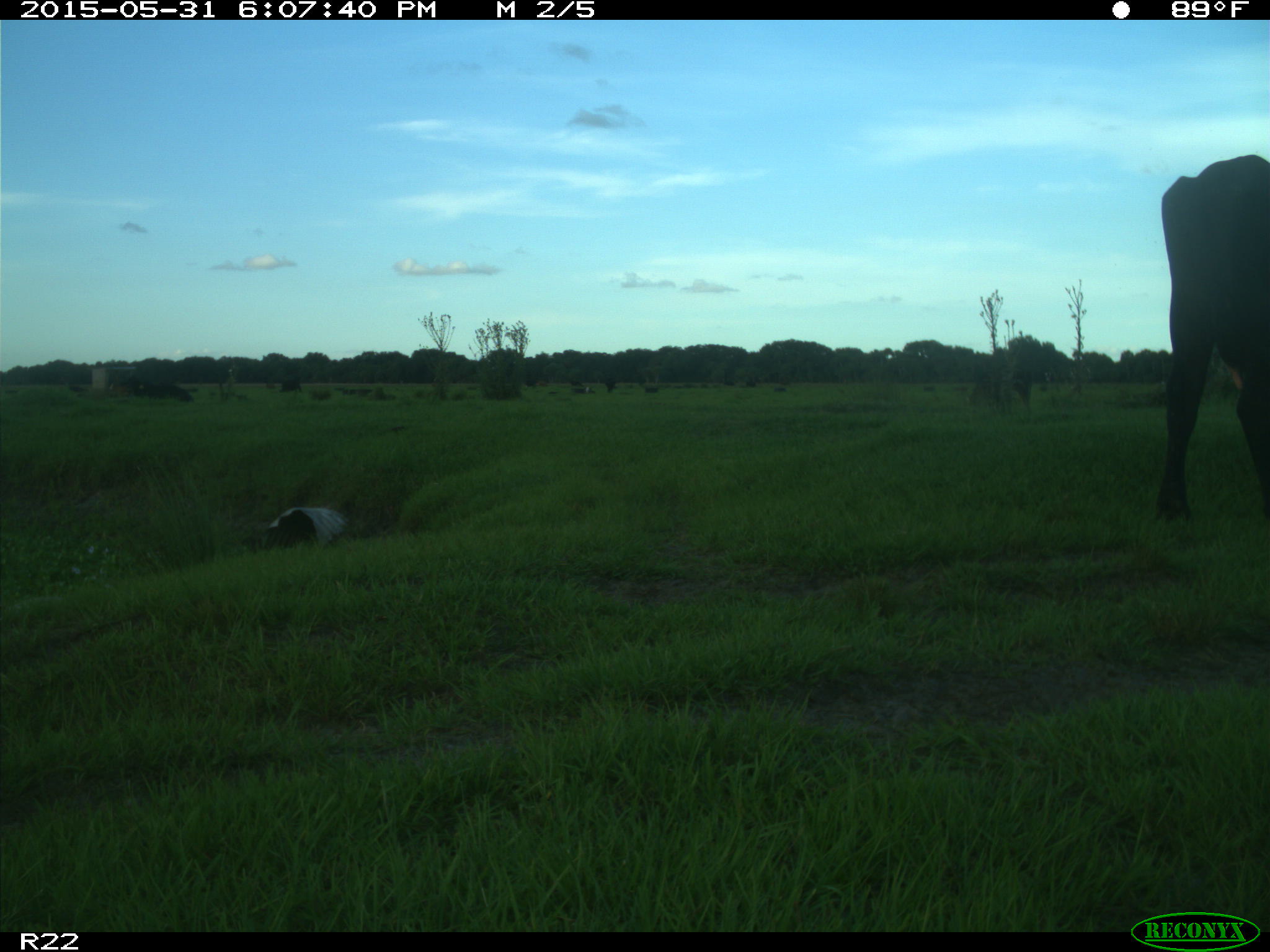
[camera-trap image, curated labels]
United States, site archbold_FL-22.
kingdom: Animalia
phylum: Chordata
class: Mammalia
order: Artiodactyla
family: Bovidae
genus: Bos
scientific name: Bos taurus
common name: domestic cow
Bos taurus (domestic cow).